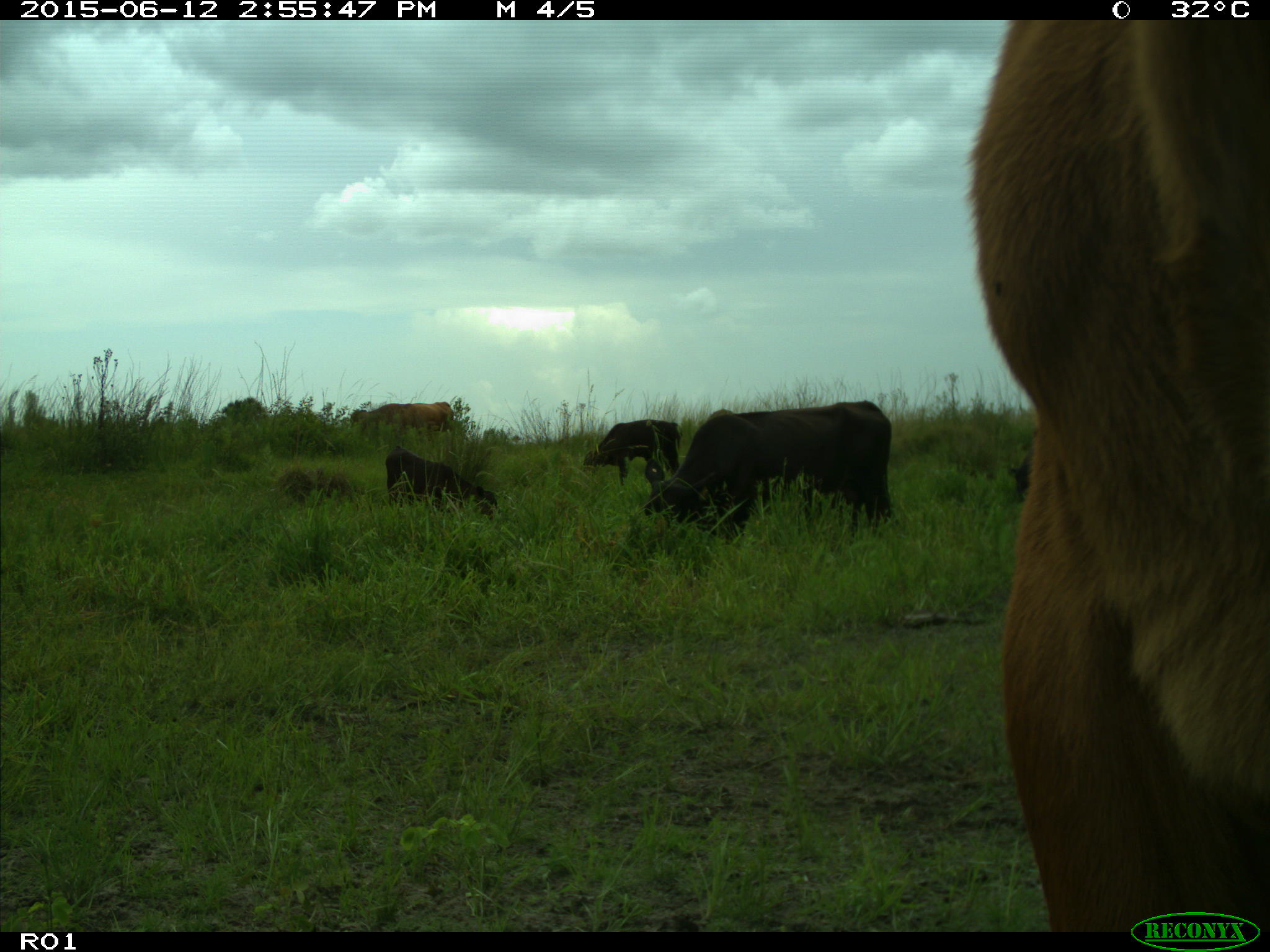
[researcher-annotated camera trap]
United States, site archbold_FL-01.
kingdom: Animalia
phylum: Chordata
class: Mammalia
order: Artiodactyla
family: Bovidae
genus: Bos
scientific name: Bos taurus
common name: domestic cow